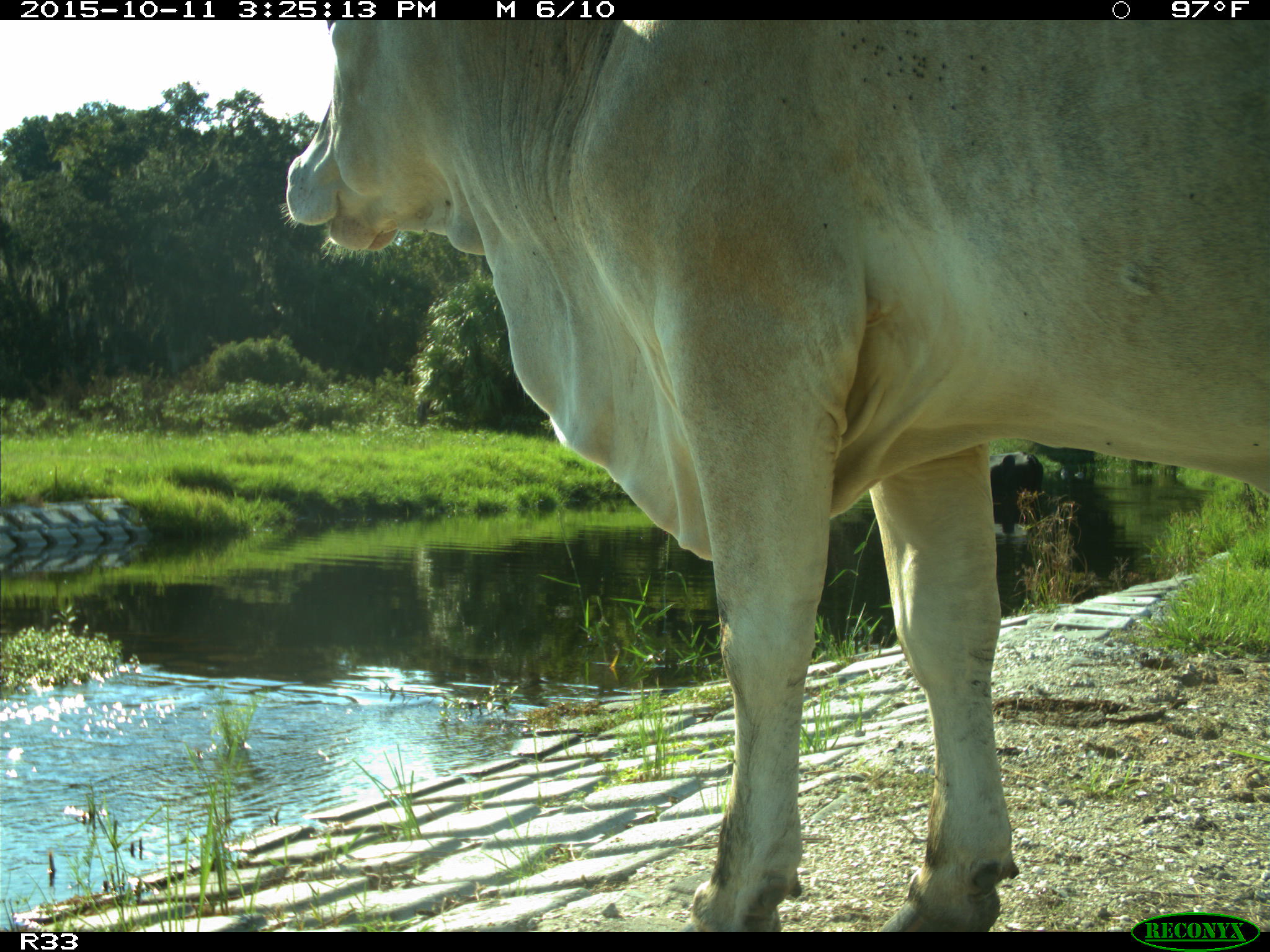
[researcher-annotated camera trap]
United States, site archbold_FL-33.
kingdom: Animalia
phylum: Chordata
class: Mammalia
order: Artiodactyla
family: Bovidae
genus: Bos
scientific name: Bos taurus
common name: domestic cow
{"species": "Bos taurus (domestic cow)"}